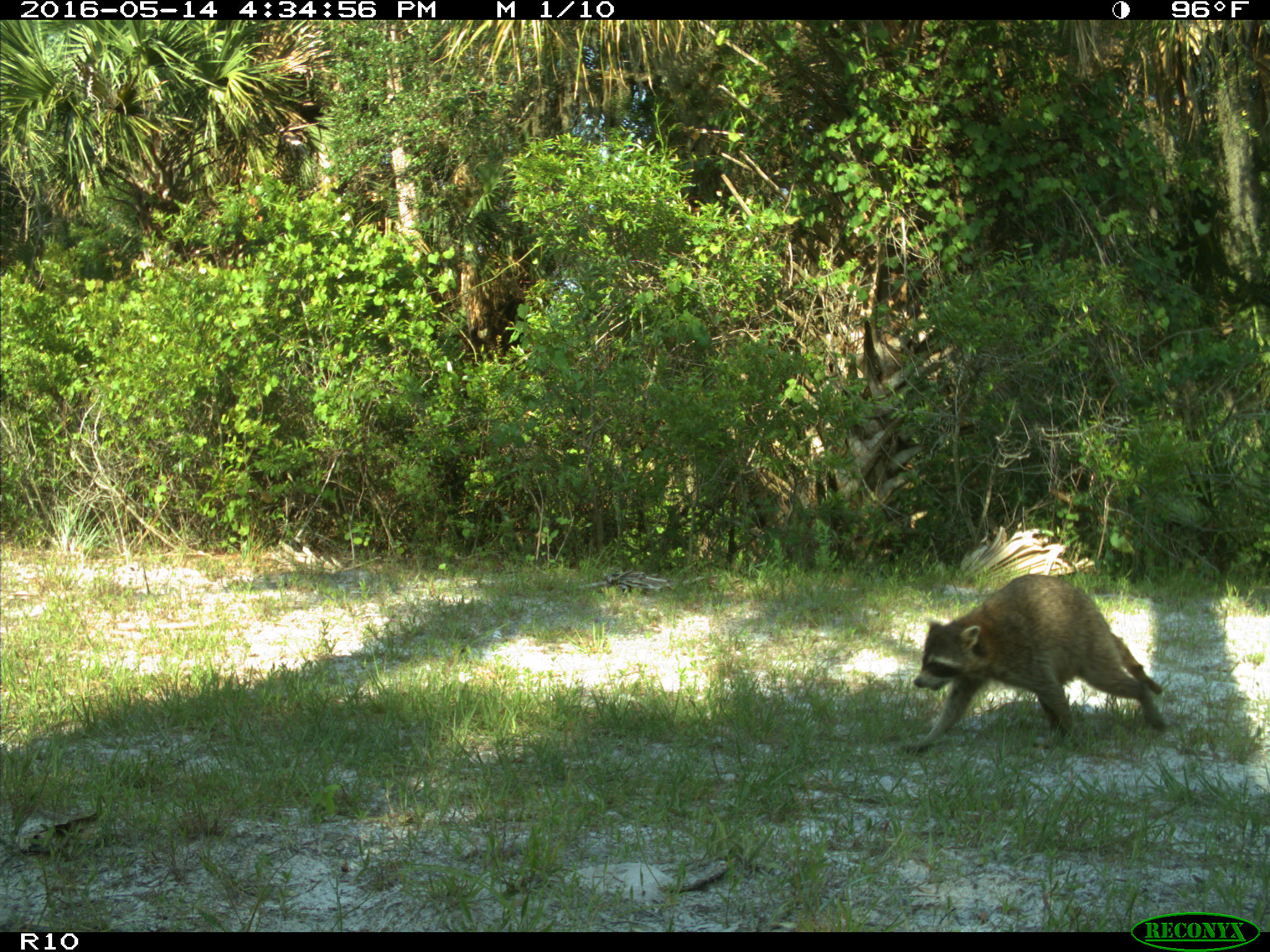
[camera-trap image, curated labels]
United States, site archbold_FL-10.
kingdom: Animalia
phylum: Chordata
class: Mammalia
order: Carnivora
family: Procyonidae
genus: Procyon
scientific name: Procyon lotor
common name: common raccoon